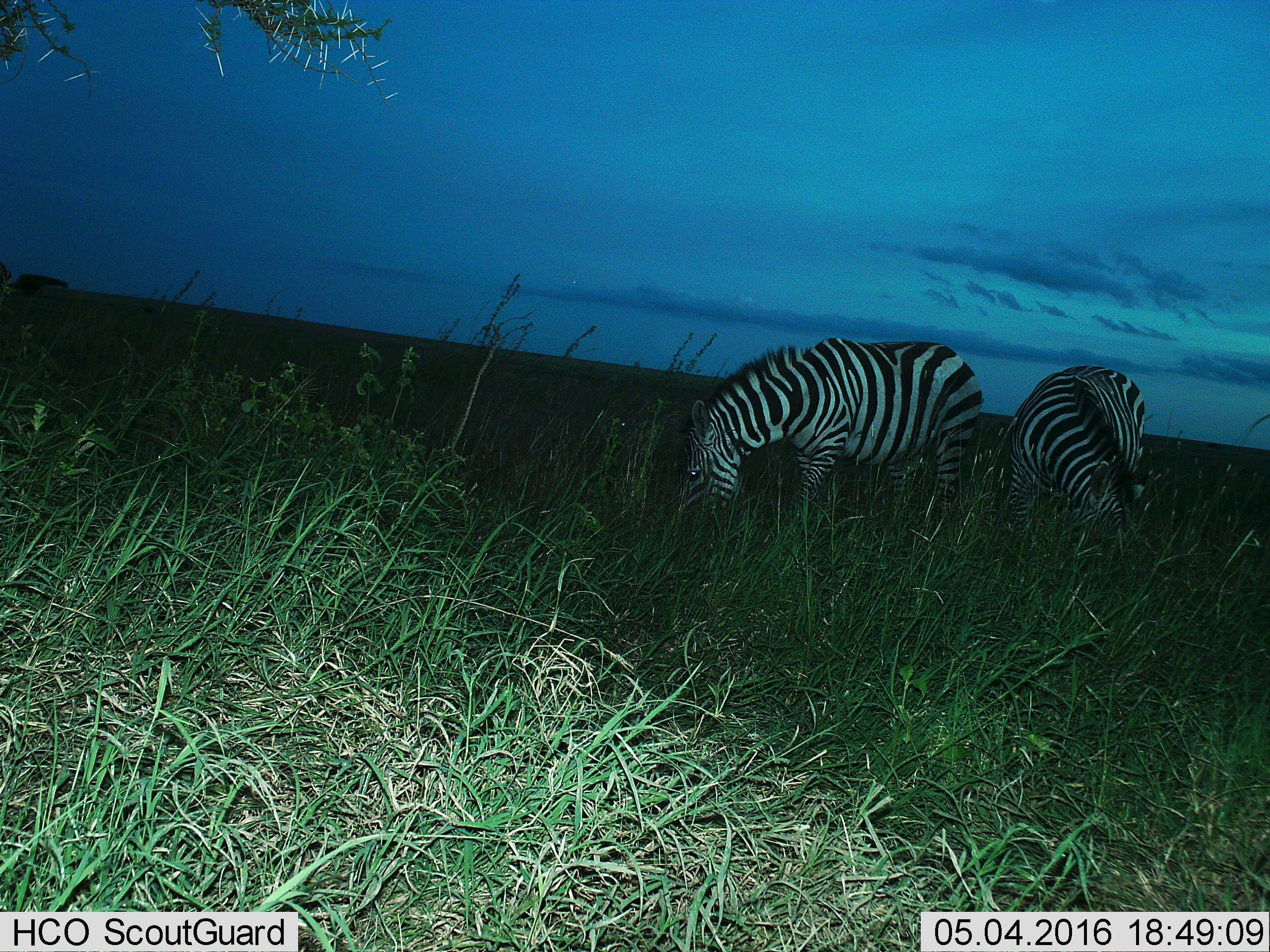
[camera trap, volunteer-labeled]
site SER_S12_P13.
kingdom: Animalia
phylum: Chordata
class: Mammalia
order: Perissodactyla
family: Equidae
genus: Equus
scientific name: Equus quagga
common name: plains zebra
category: zebraplains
Zebraplains (plains zebra) (Equus quagga), count 2. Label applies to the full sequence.